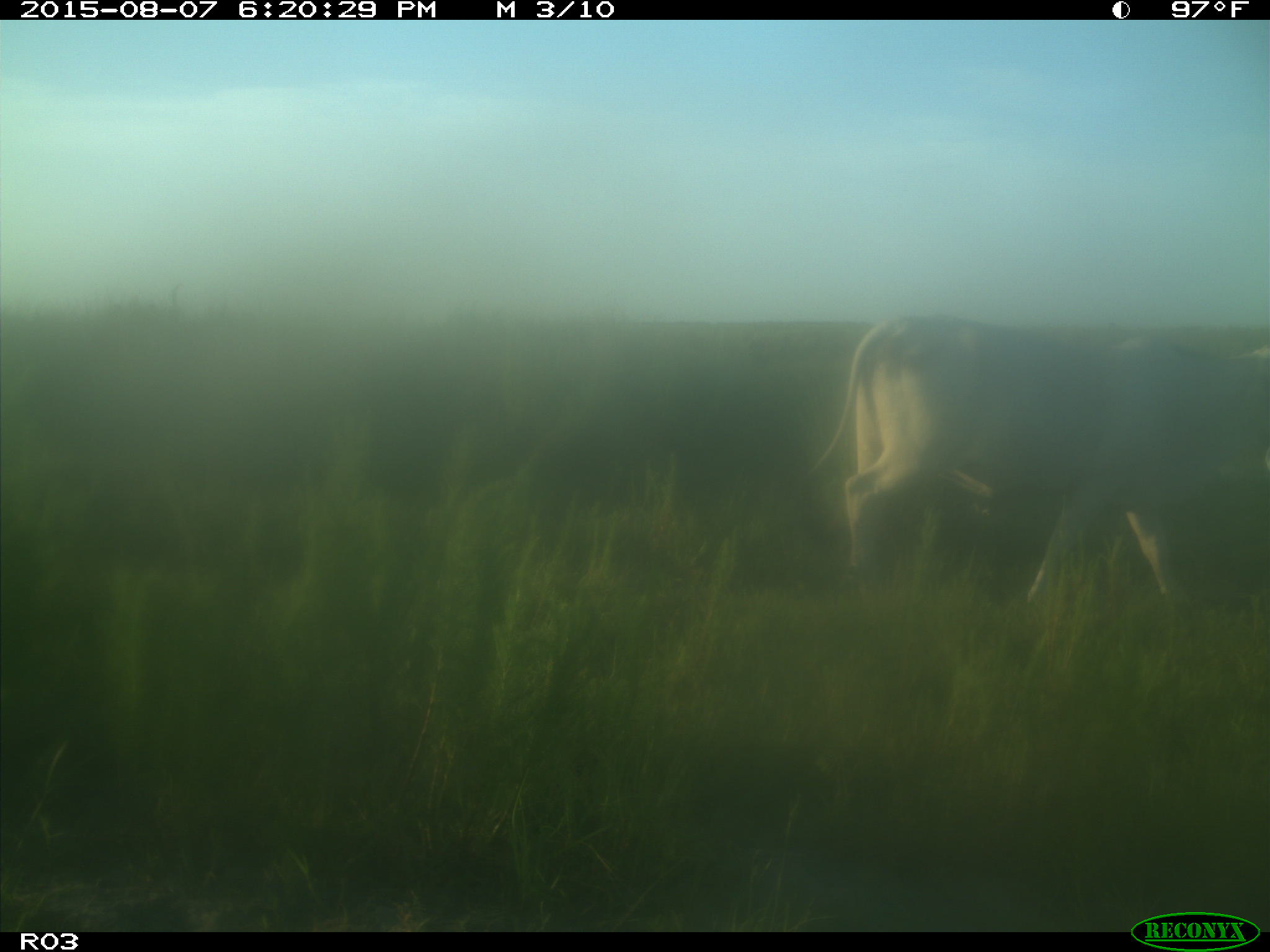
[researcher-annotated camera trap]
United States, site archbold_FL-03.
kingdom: Animalia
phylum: Chordata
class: Mammalia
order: Artiodactyla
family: Bovidae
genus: Bos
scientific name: Bos taurus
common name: domestic cow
Bos taurus (domestic cow).